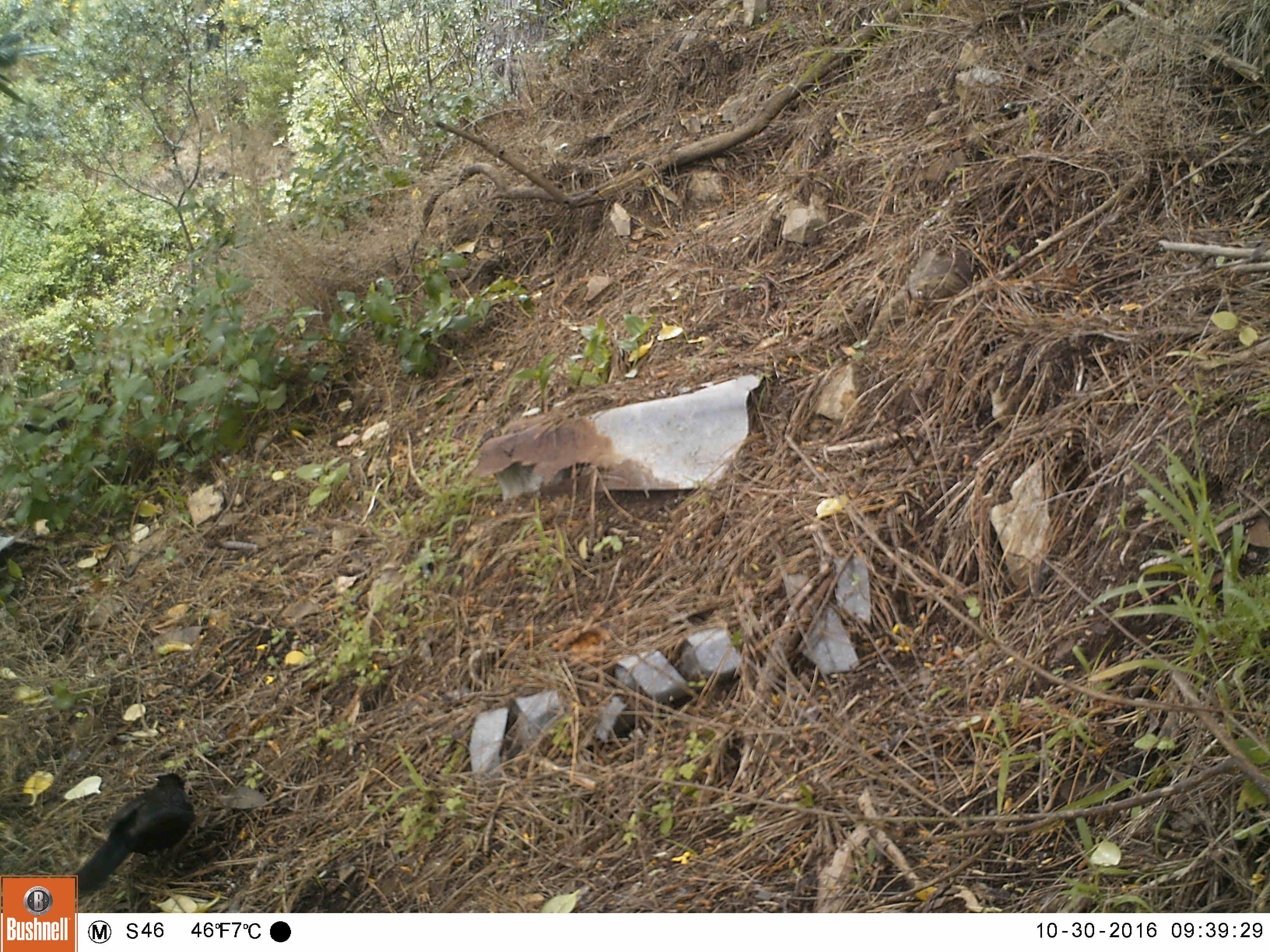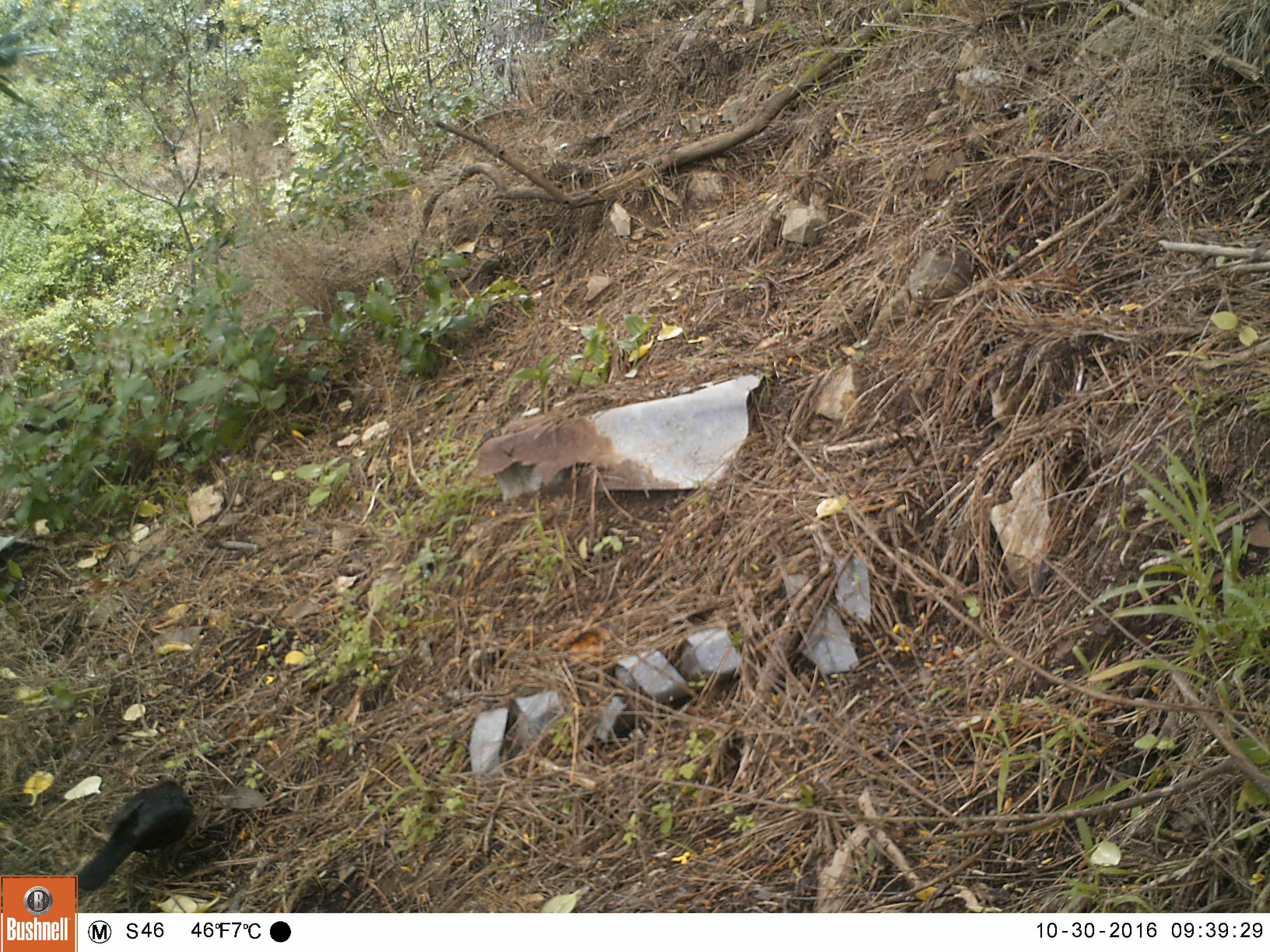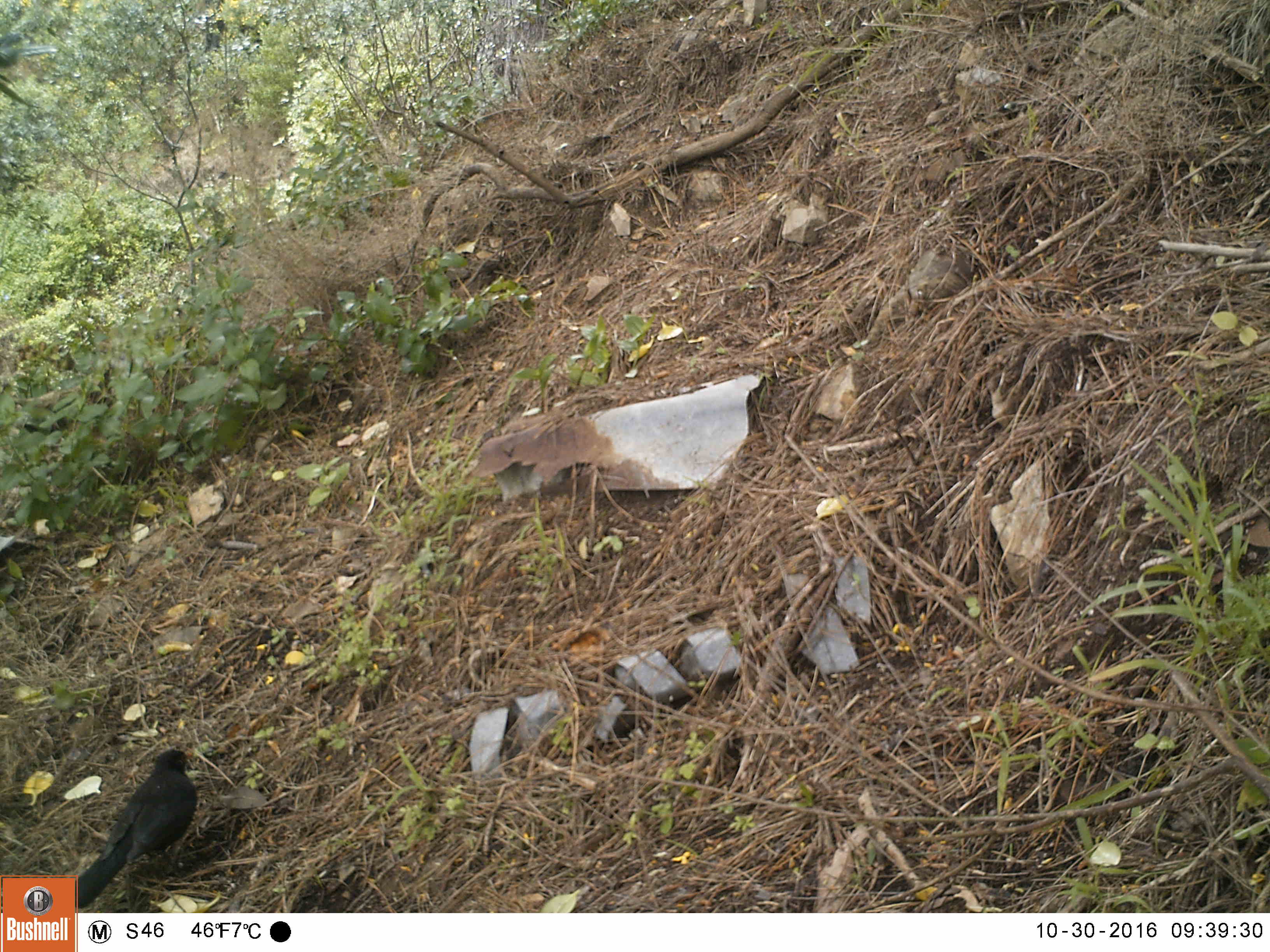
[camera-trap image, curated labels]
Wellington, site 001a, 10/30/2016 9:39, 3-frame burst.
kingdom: Animalia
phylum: Chordata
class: Aves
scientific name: Aves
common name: bird